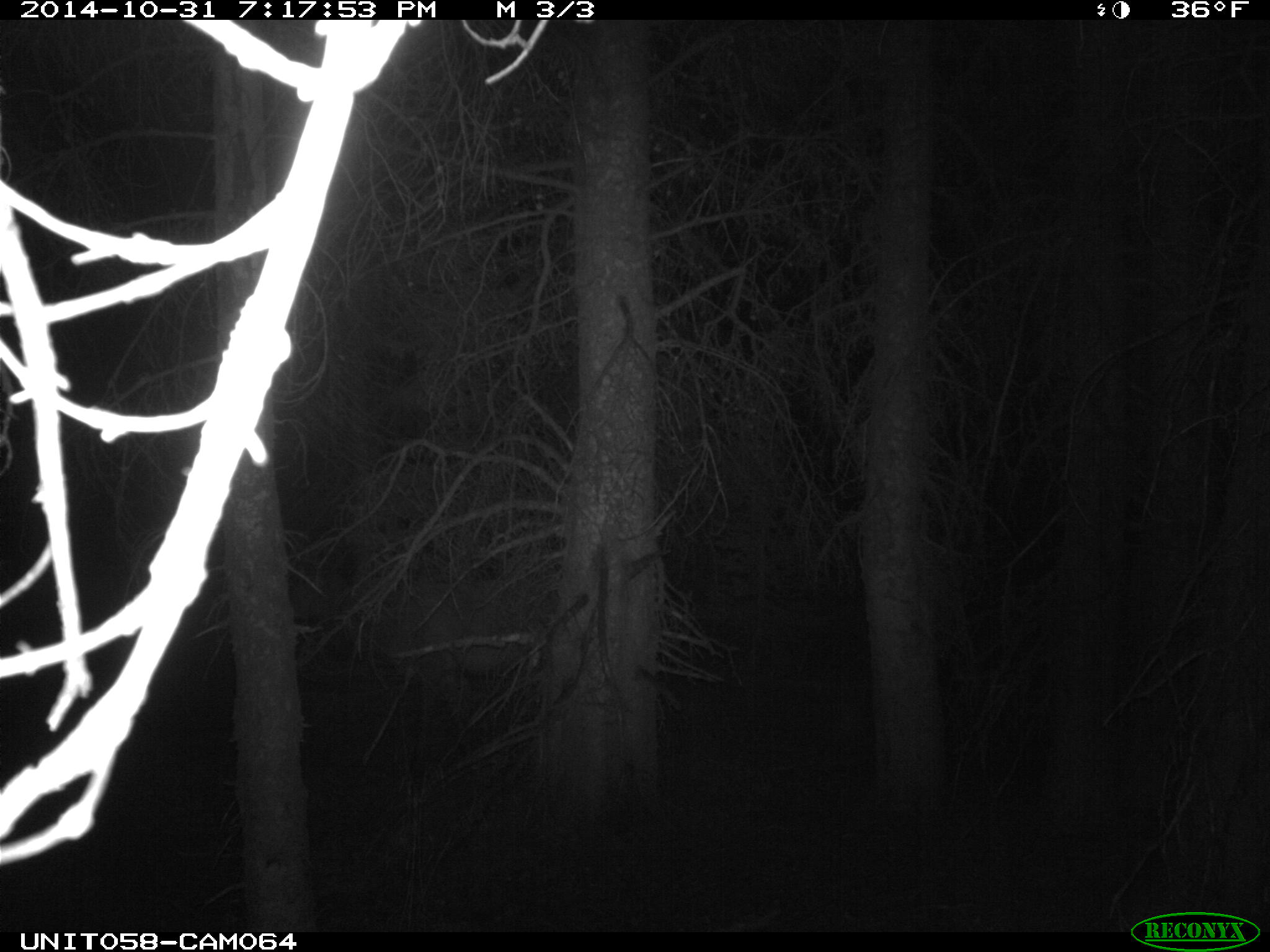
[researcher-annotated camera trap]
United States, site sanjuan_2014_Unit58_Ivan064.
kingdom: Animalia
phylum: Chordata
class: Mammalia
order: Artiodactyla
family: Cervidae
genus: Cervus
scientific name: Cervus elaphus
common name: red deer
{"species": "Cervus elaphus (red deer)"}